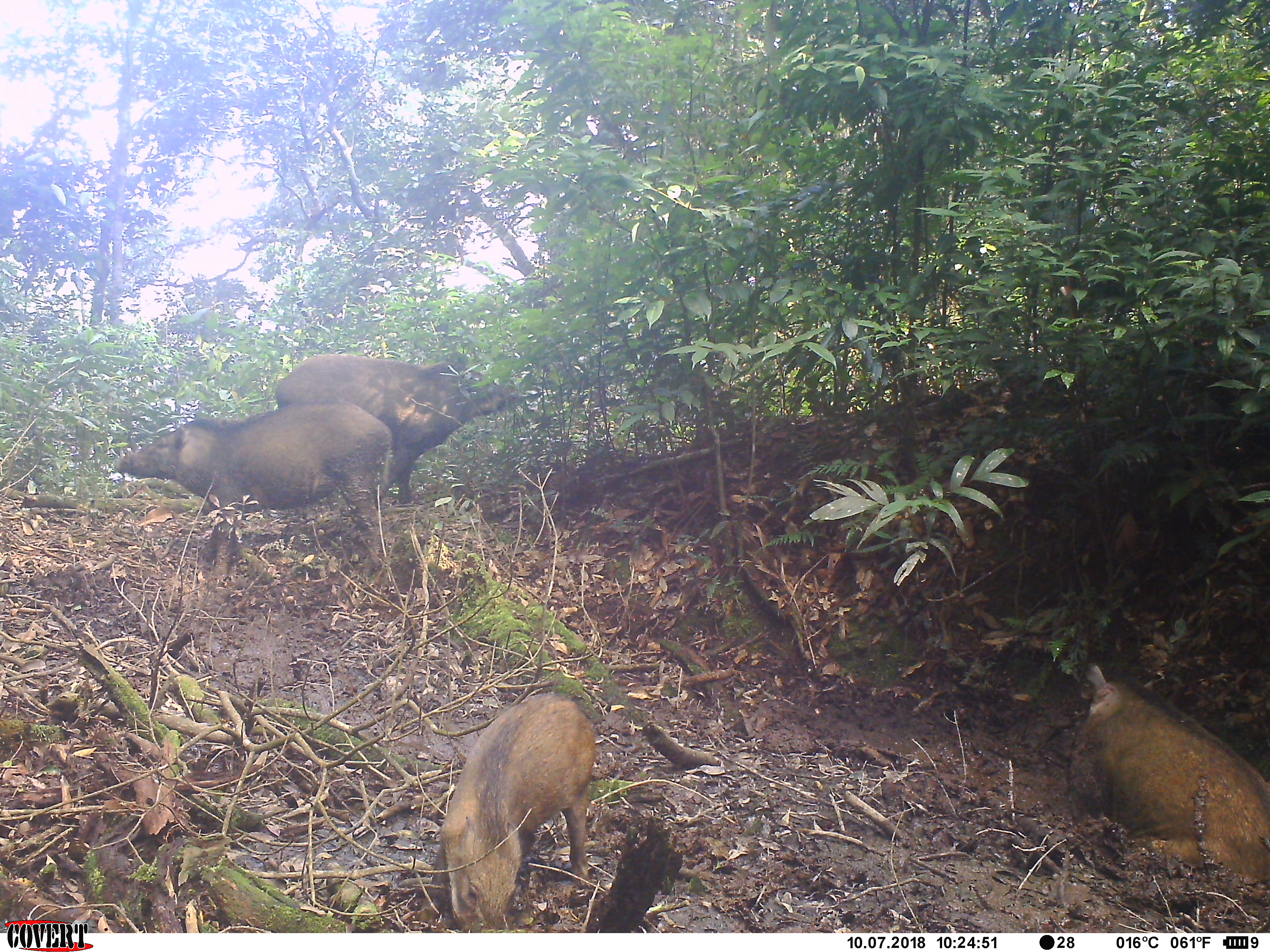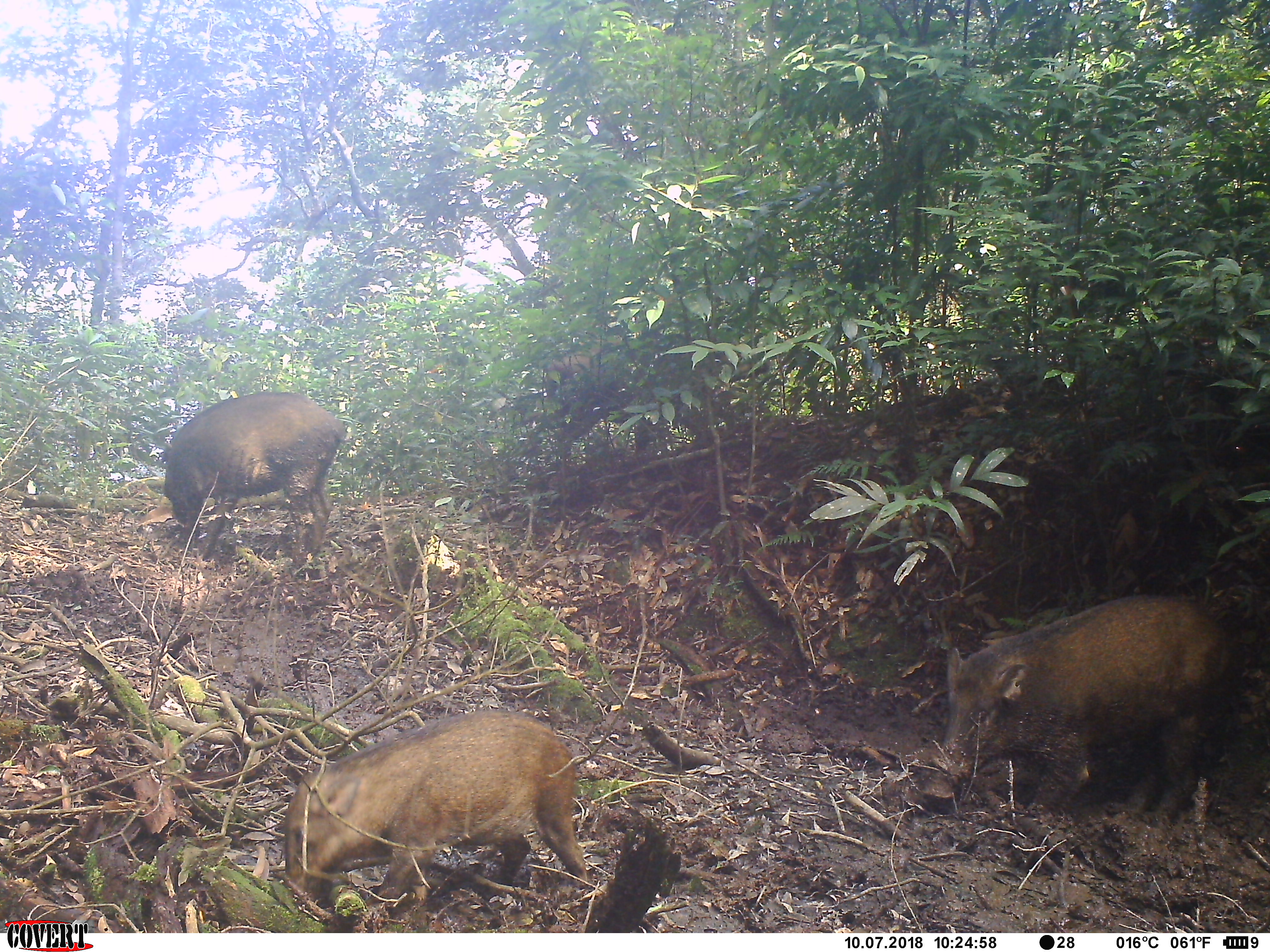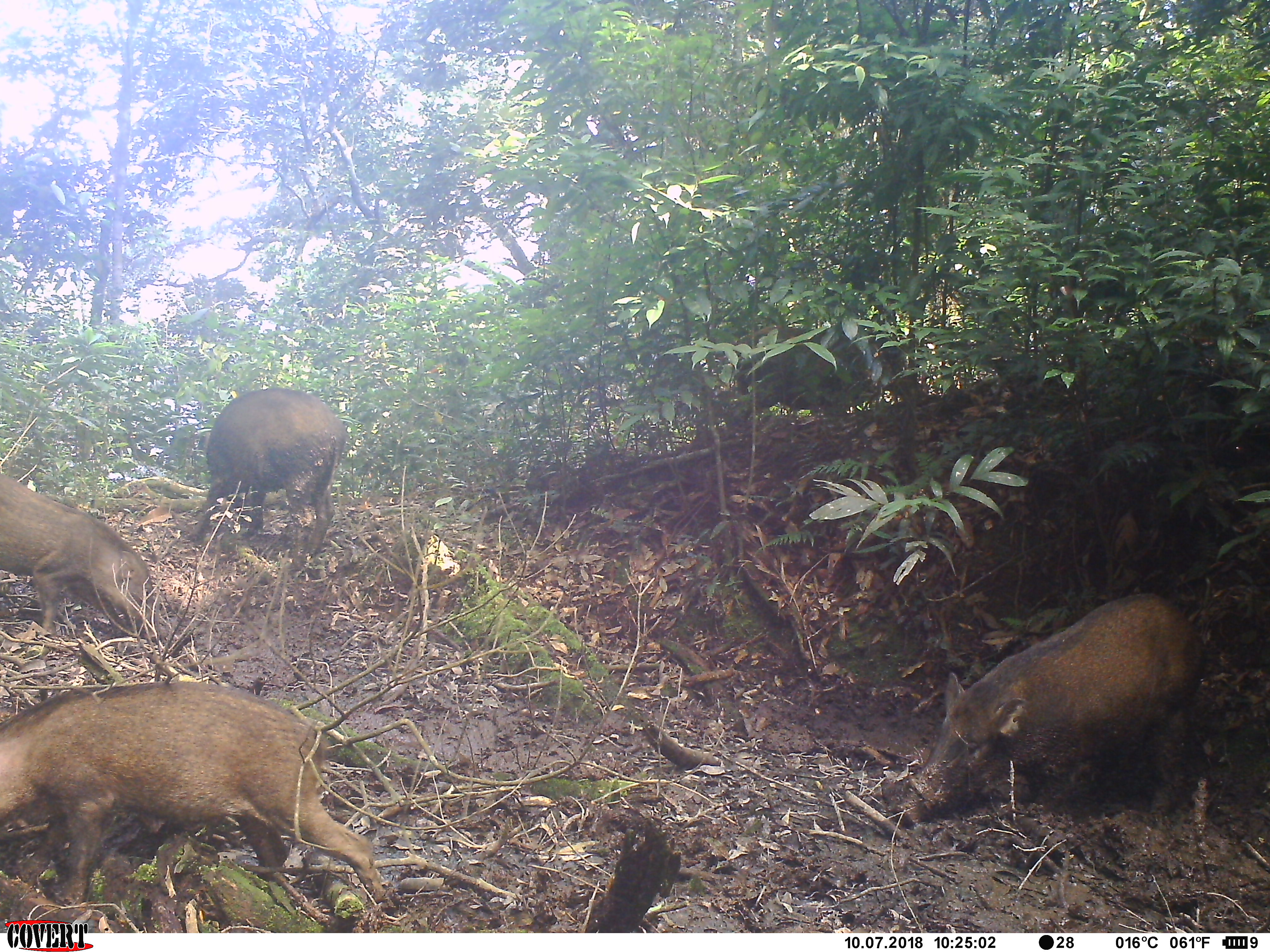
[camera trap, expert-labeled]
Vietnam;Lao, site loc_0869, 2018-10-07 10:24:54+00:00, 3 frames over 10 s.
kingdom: Animalia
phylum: Chordata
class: Mammalia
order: Artiodactyla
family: Suidae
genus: Sus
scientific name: Sus scrofa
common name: eurasian wild pig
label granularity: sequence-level